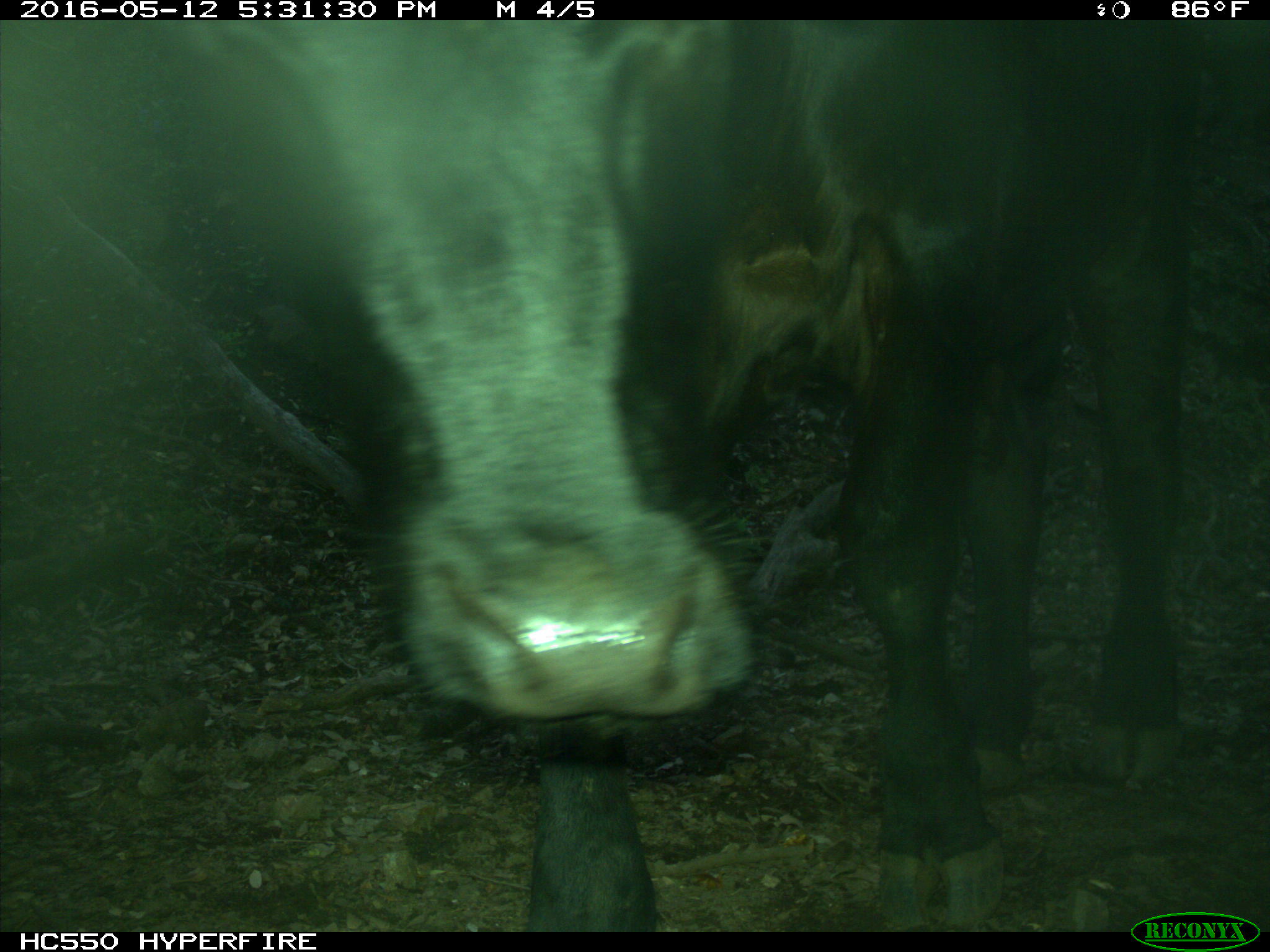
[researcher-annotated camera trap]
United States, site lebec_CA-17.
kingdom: Animalia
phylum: Chordata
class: Mammalia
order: Artiodactyla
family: Bovidae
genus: Bos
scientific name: Bos taurus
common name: domestic cow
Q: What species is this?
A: Bos taurus (domestic cow).